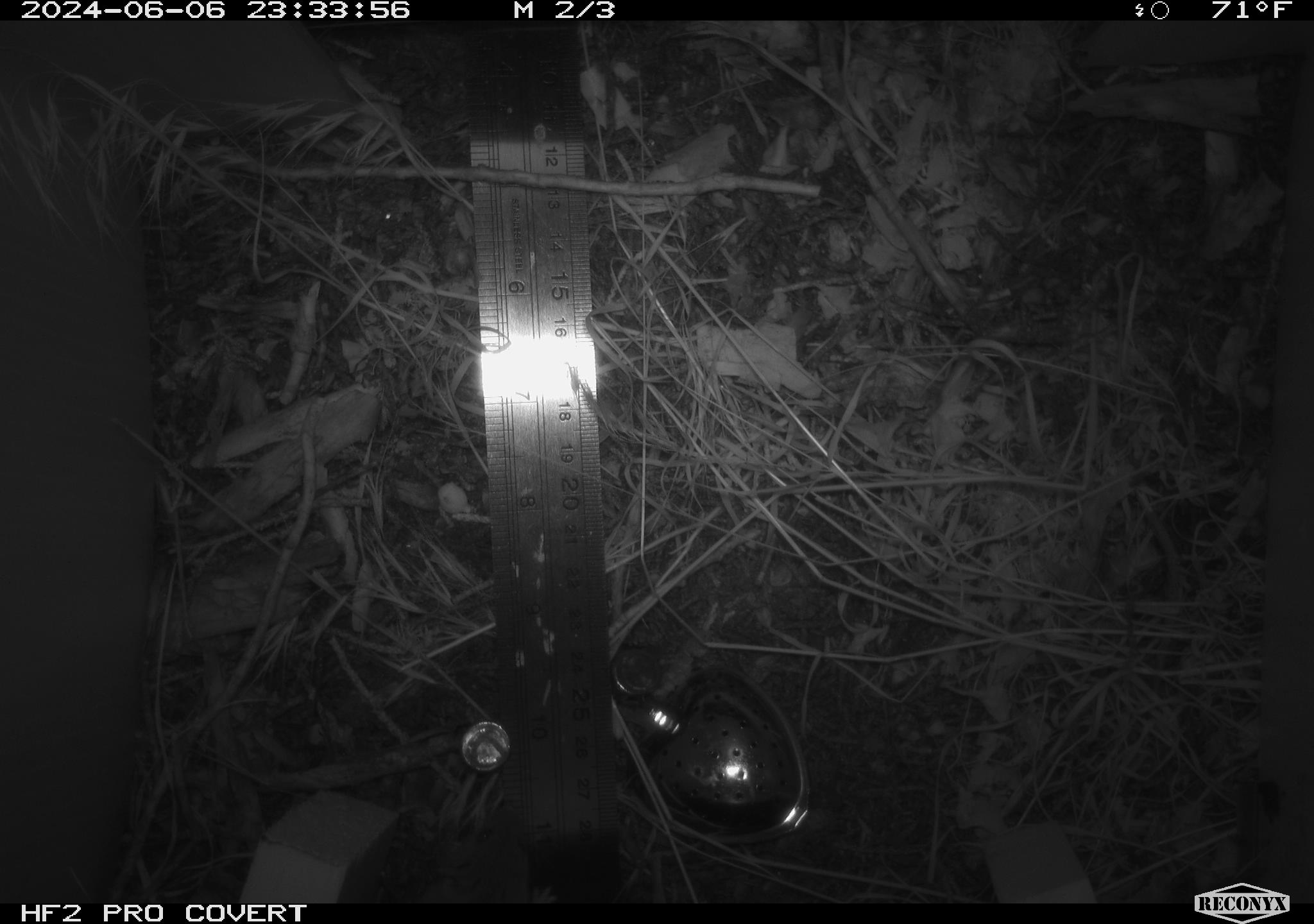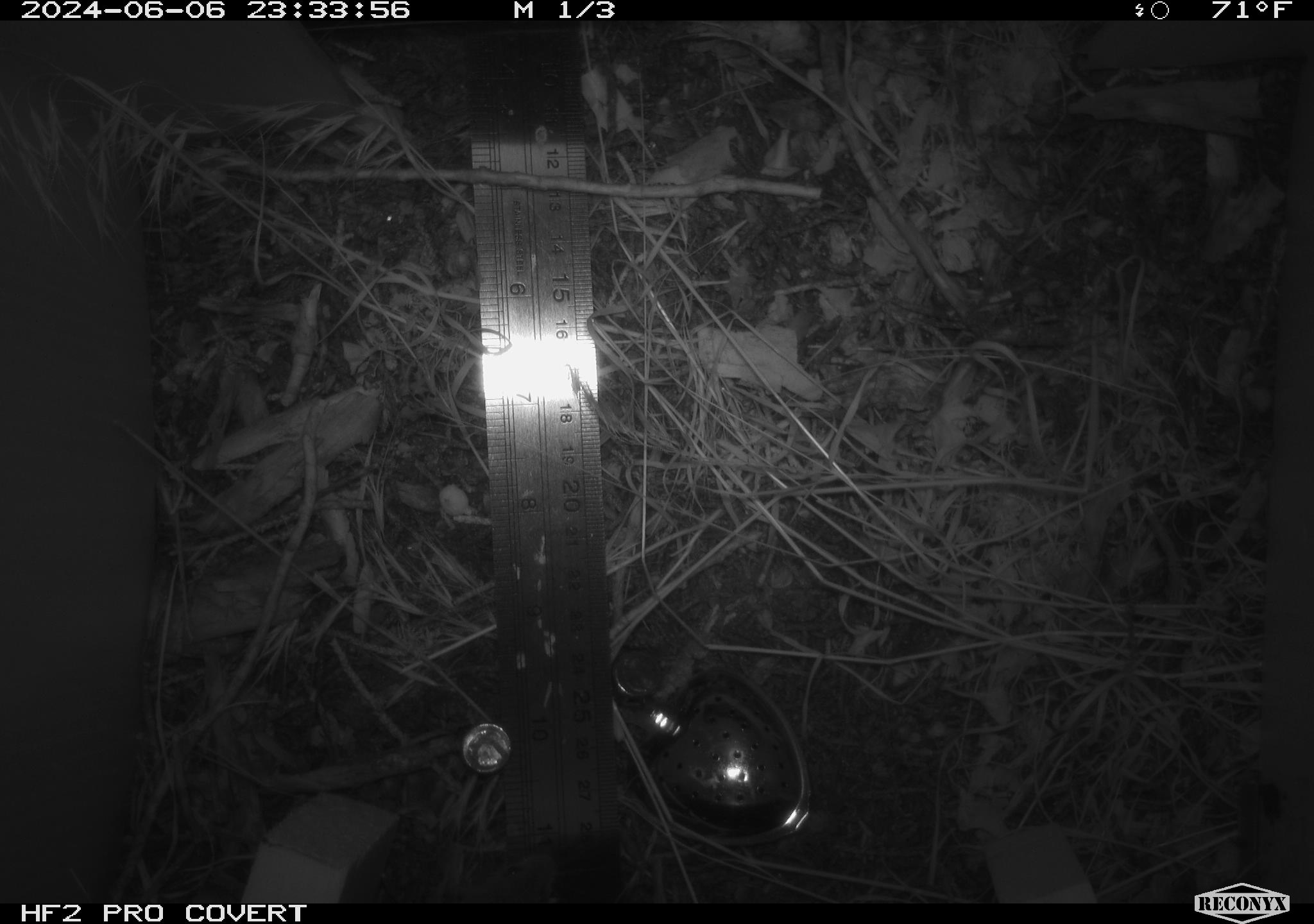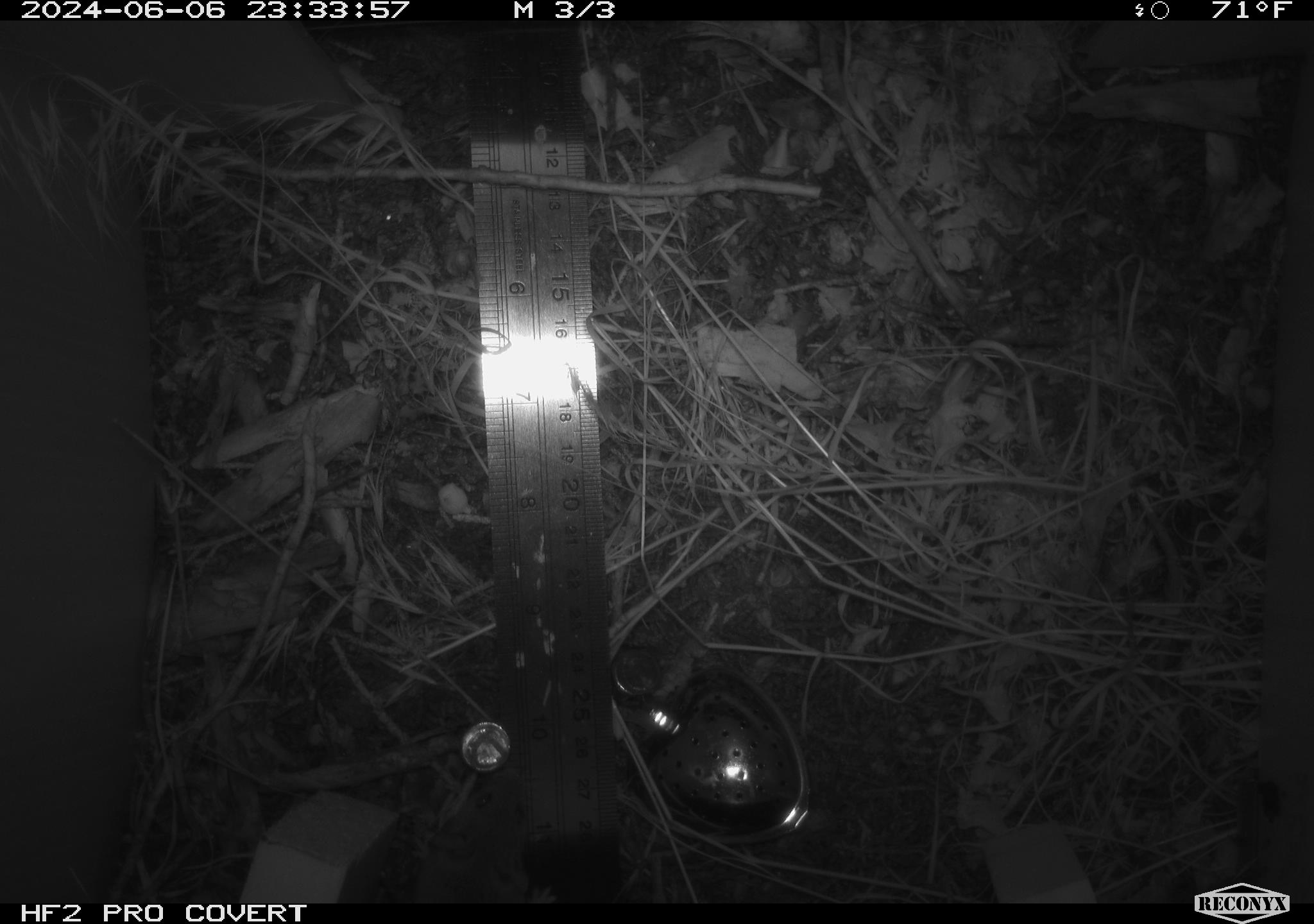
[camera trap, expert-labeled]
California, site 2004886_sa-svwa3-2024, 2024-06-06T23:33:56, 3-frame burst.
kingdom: Animalia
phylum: Chordata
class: Mammalia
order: Rodentia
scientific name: Rodentia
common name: mouse species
Mouse species (Rodentia).